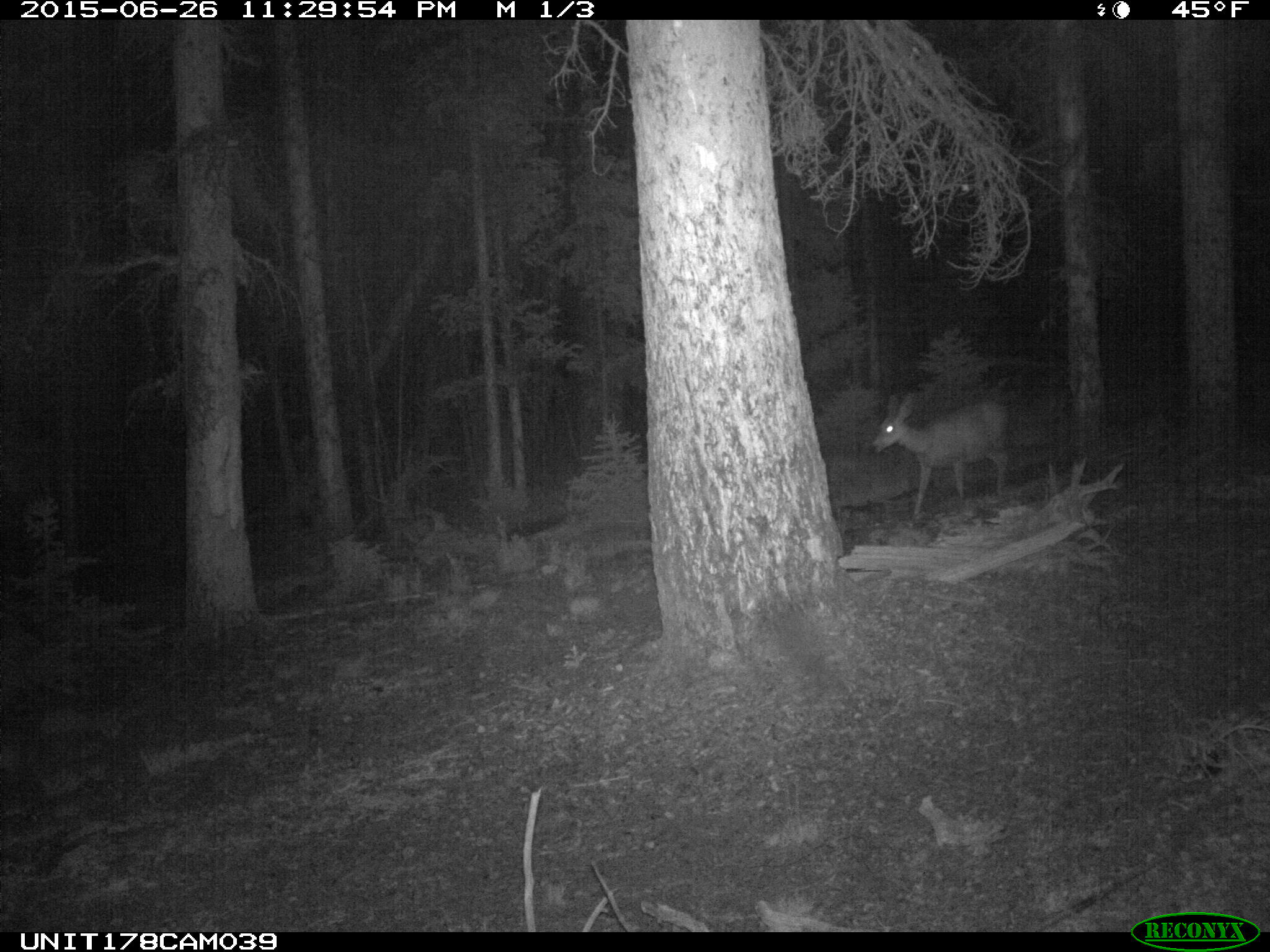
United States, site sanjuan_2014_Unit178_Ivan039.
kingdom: Animalia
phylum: Chordata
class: Mammalia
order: Artiodactyla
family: Cervidae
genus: Odocoileus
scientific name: Odocoileus hemionus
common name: mule deer